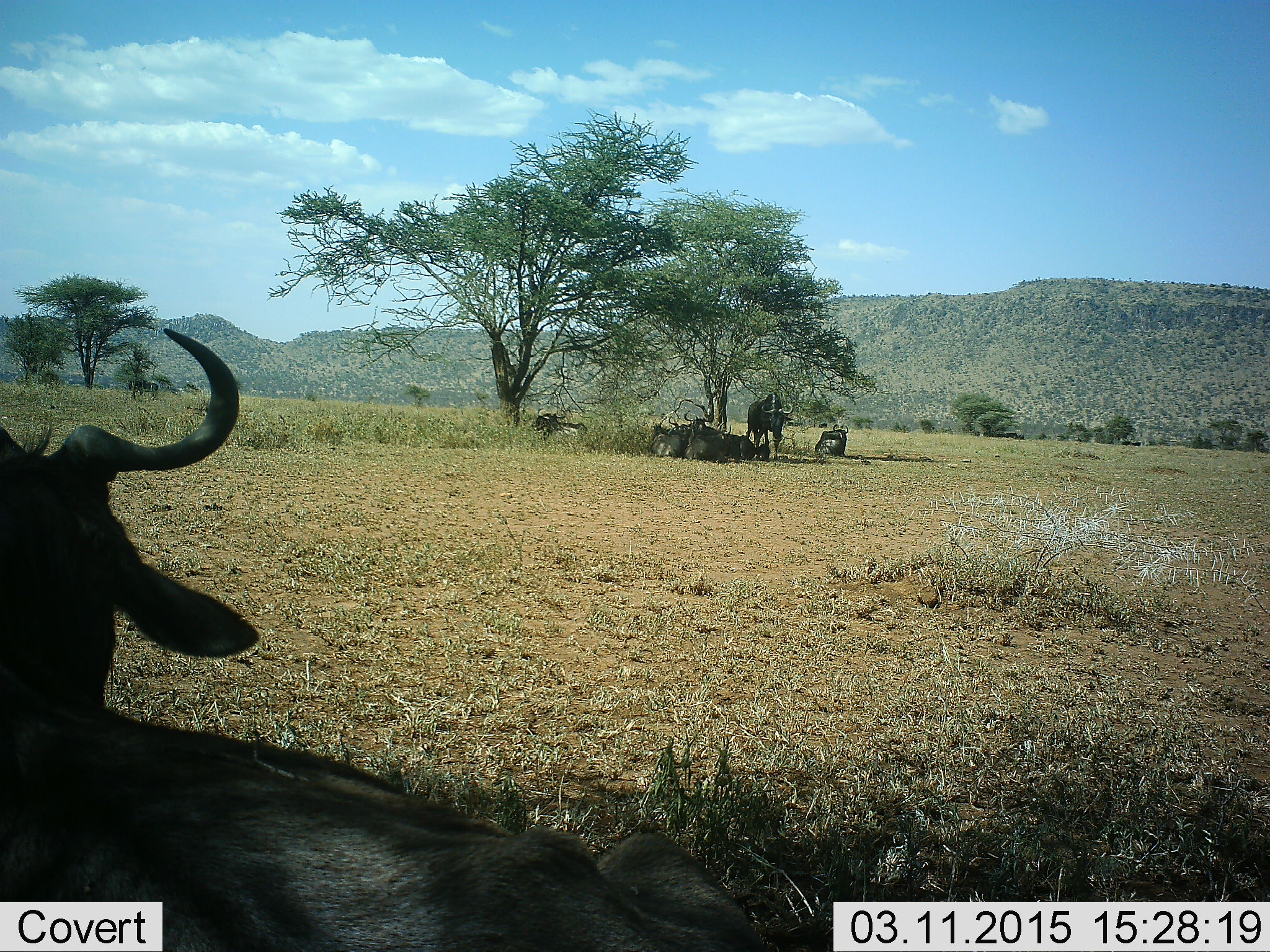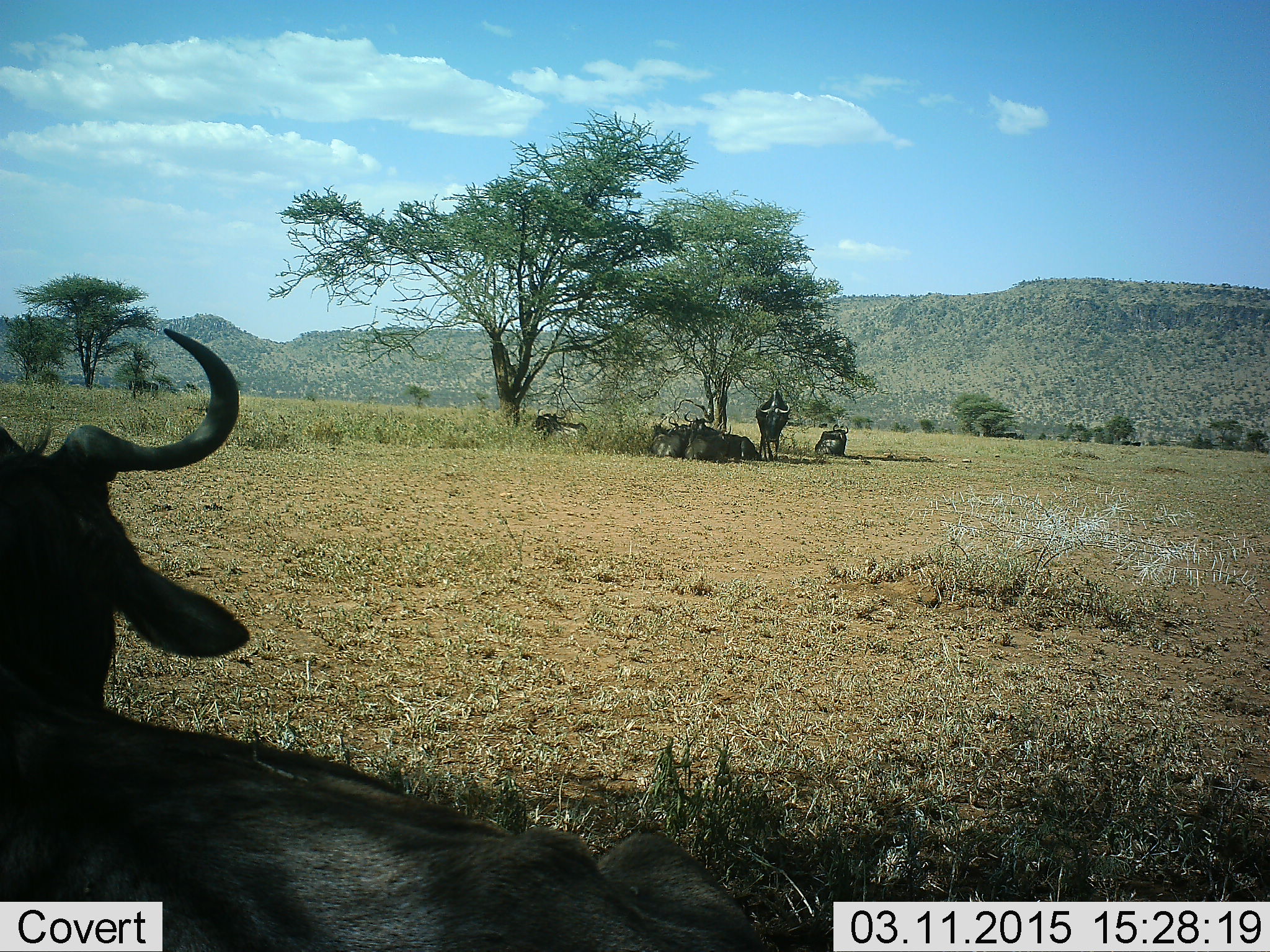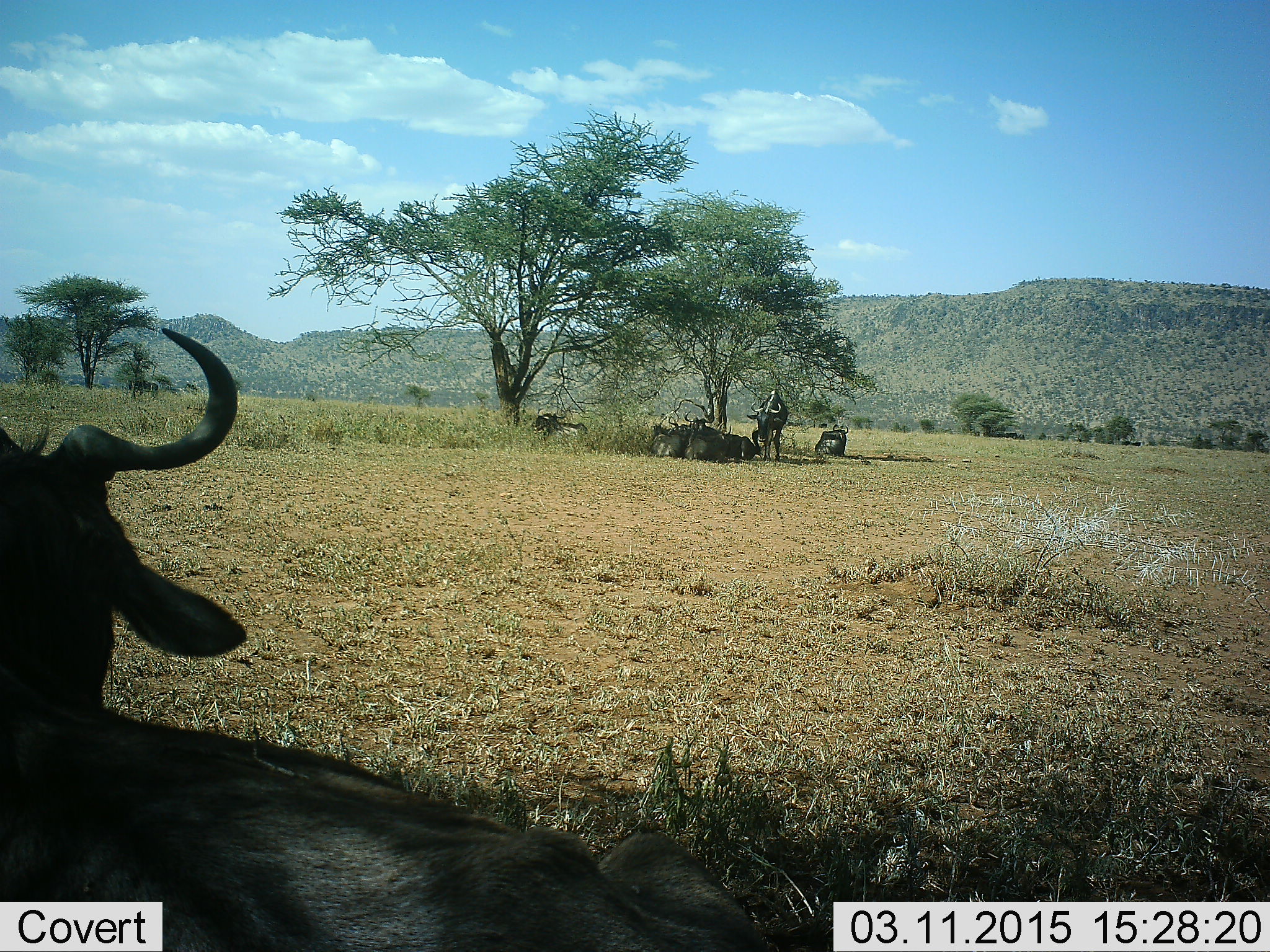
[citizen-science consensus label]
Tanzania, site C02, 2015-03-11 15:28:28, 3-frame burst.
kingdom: Animalia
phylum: Chordata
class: Mammalia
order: Artiodactyla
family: Bovidae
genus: Connochaetes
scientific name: Connochaetes taurinus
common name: blue wildebeest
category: wildebeest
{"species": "wildebeest (blue wildebeest) (Connochaetes taurinus)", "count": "7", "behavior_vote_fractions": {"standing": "50%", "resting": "100%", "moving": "40%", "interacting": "0%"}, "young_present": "0%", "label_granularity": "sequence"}